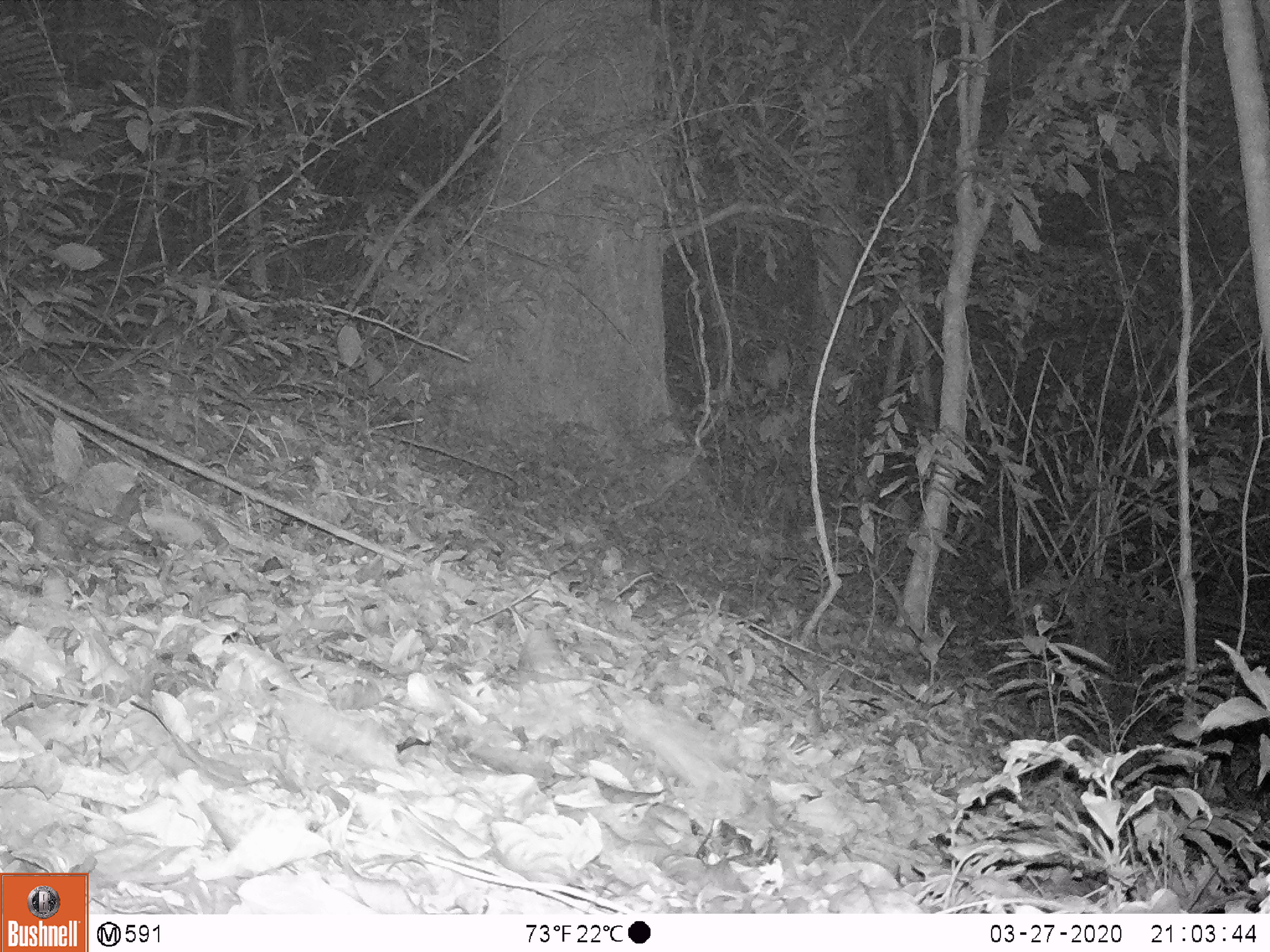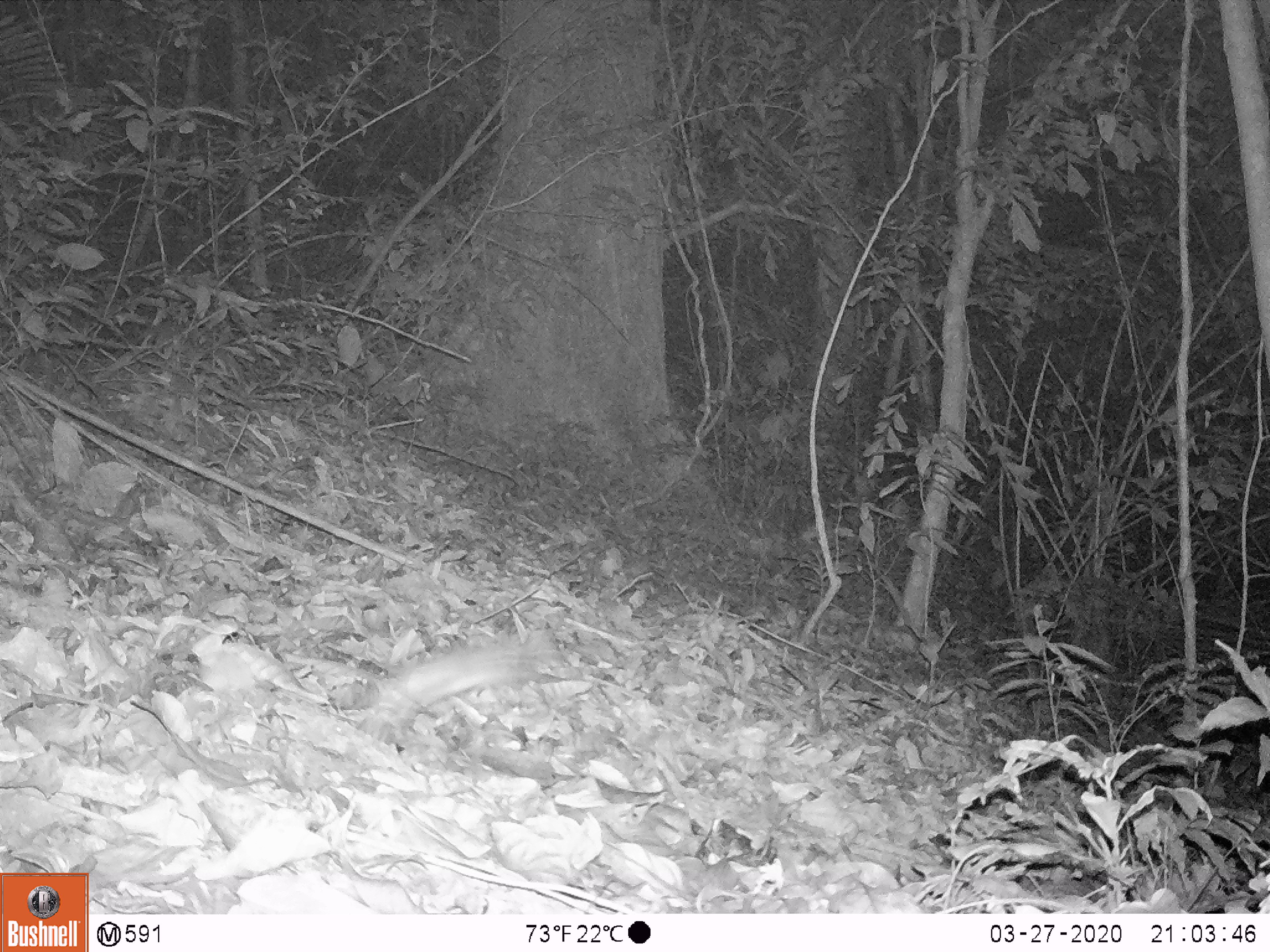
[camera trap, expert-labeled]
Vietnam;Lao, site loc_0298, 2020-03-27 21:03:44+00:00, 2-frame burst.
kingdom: Animalia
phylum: Chordata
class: Mammalia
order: Rodentia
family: Muridae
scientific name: Muridae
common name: old-world mice and rats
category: unidentified murid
Unidentified murid (old-world mice and rats) (Muridae). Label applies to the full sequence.